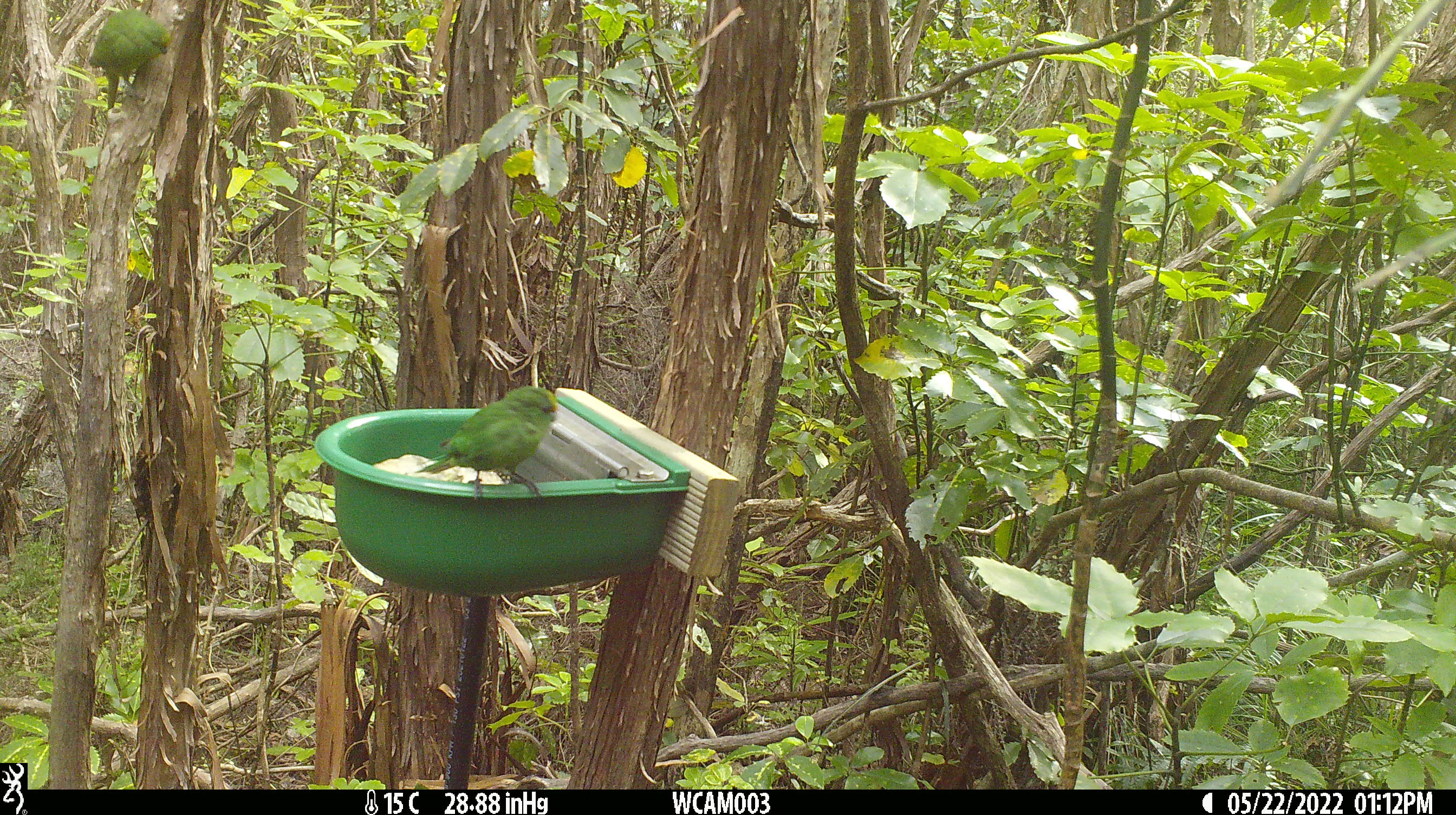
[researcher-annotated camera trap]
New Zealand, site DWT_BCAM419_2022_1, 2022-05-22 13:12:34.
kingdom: Animalia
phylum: Chordata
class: Aves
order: Psittaciformes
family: Psittaculidae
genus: Cyanoramphus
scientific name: Cyanoramphus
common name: parakeet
Parakeet (Cyanoramphus).